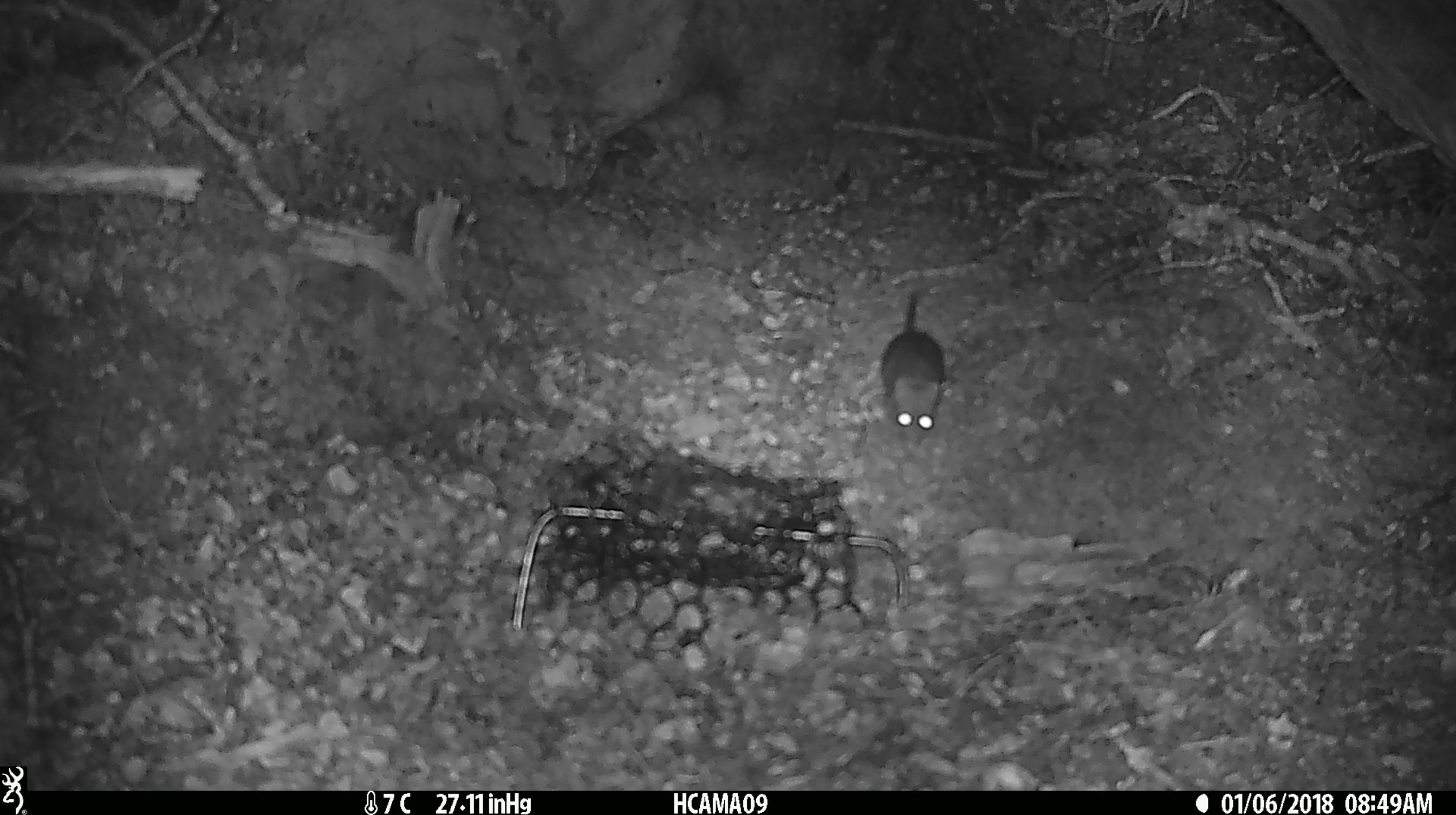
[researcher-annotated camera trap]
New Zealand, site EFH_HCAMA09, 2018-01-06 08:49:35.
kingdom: Animalia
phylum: Chordata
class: Mammalia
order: Rodentia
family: Muridae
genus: Mus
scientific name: Mus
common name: mouse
Mouse (Mus).